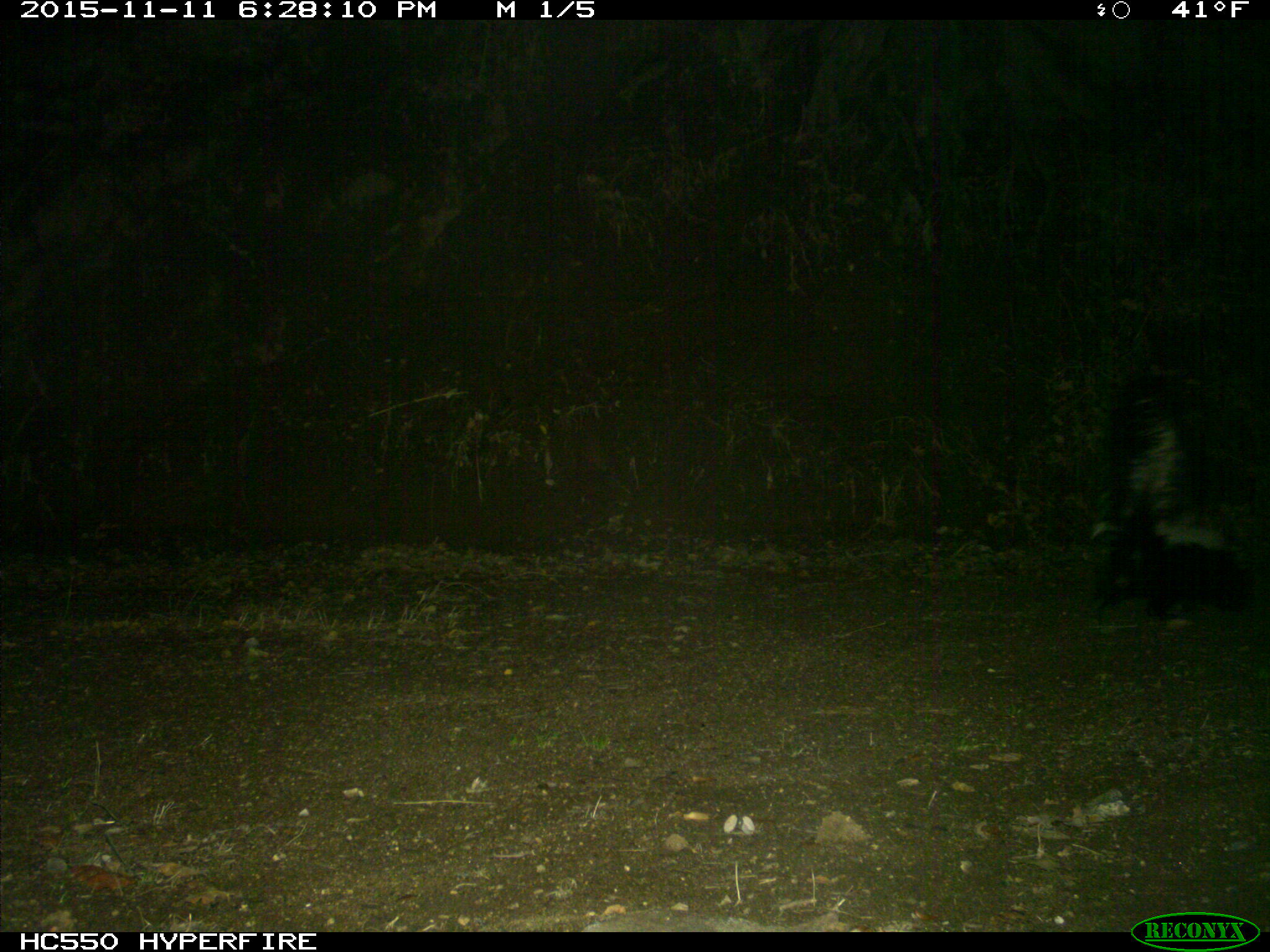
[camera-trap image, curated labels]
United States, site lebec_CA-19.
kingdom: Animalia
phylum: Chordata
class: Mammalia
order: Carnivora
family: Mephitidae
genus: Mephitis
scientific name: Mephitis mephitis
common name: striped skunk